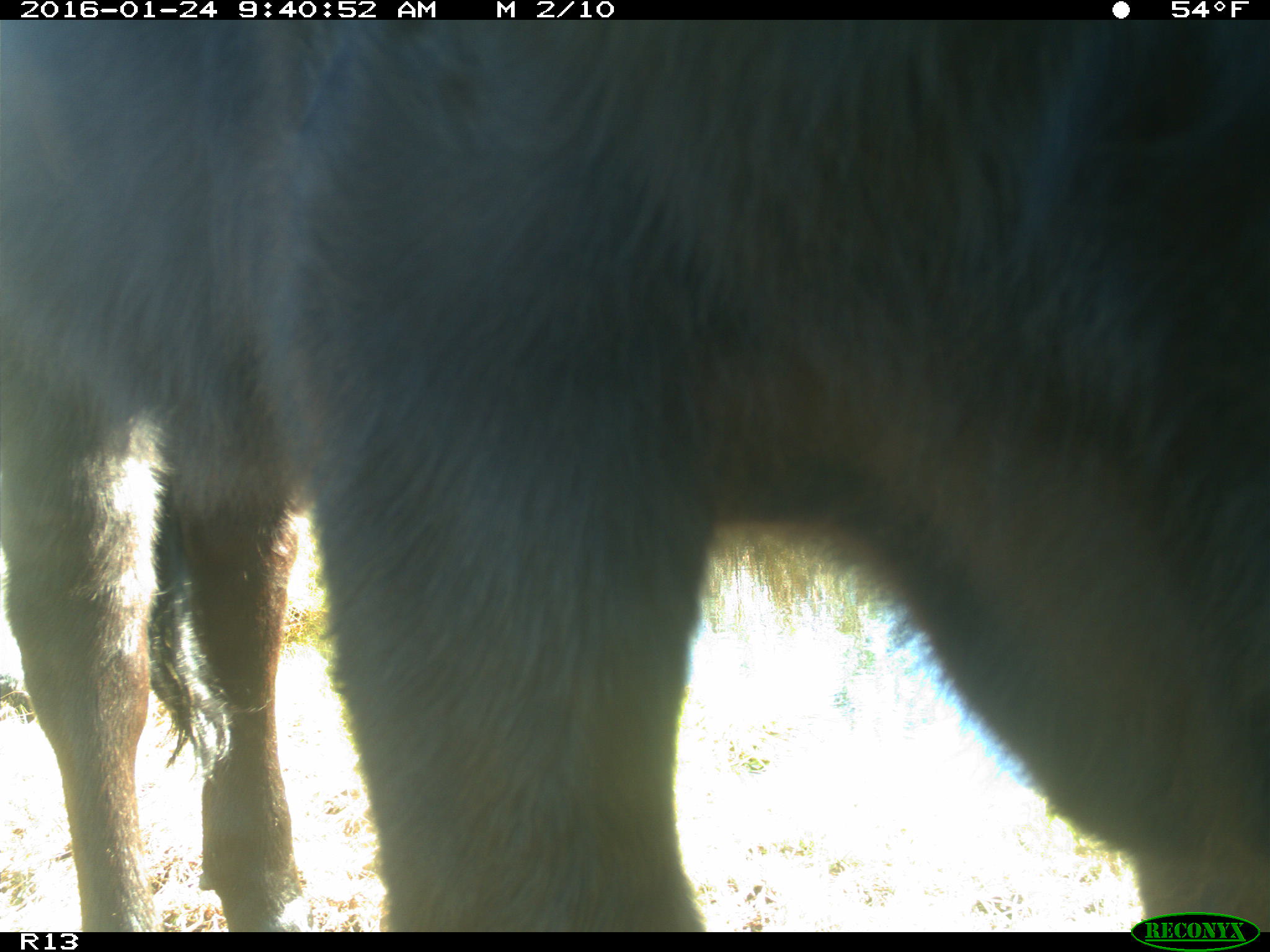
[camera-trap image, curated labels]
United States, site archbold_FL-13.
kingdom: Animalia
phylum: Chordata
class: Mammalia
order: Artiodactyla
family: Bovidae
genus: Bos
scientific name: Bos taurus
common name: domestic cow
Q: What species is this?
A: Bos taurus (domestic cow).